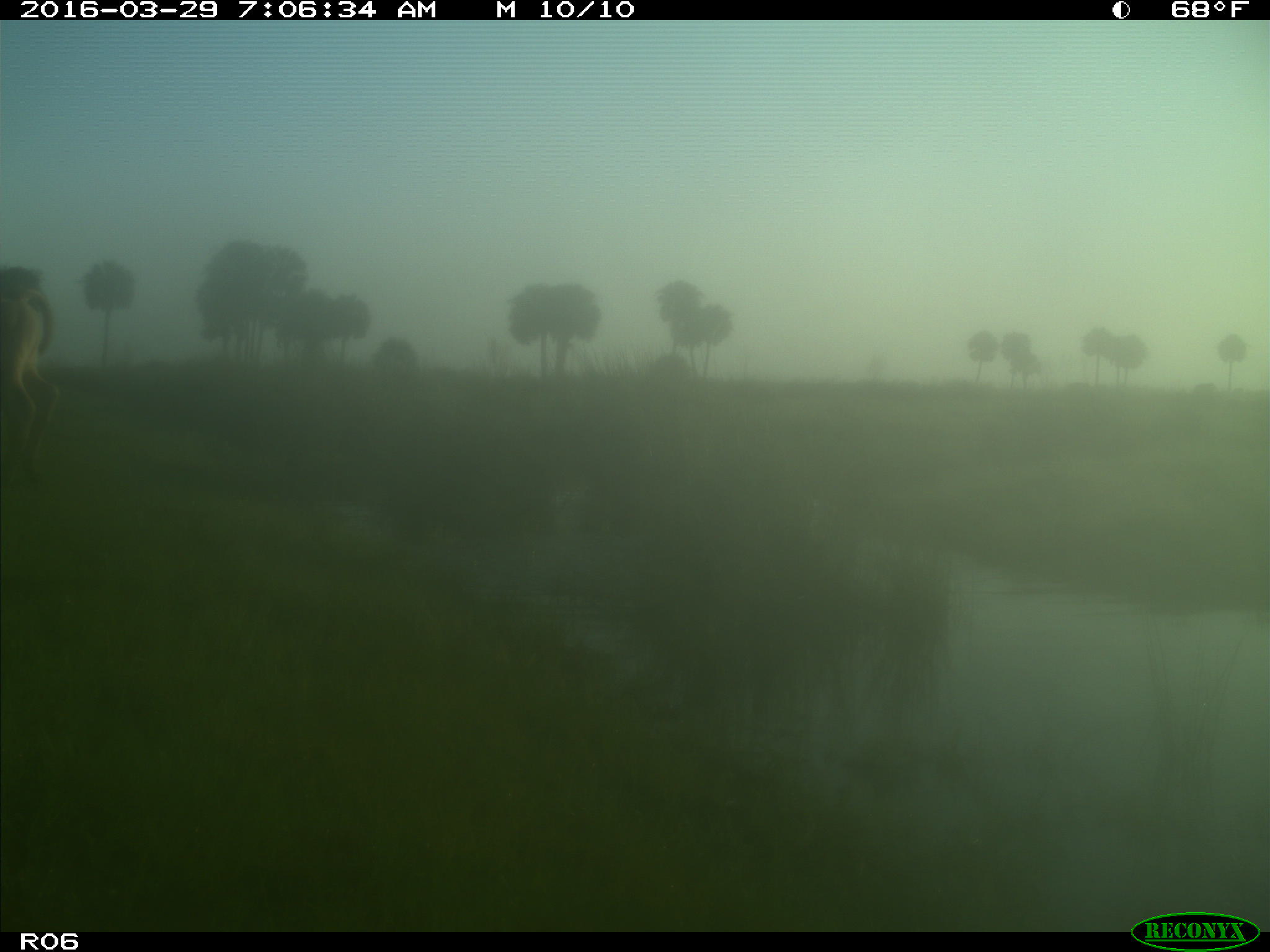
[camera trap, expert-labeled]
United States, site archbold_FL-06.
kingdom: Animalia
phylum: Chordata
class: Mammalia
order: Artiodactyla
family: Bovidae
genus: Bos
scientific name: Bos taurus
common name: domestic cow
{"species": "Bos taurus (domestic cow)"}